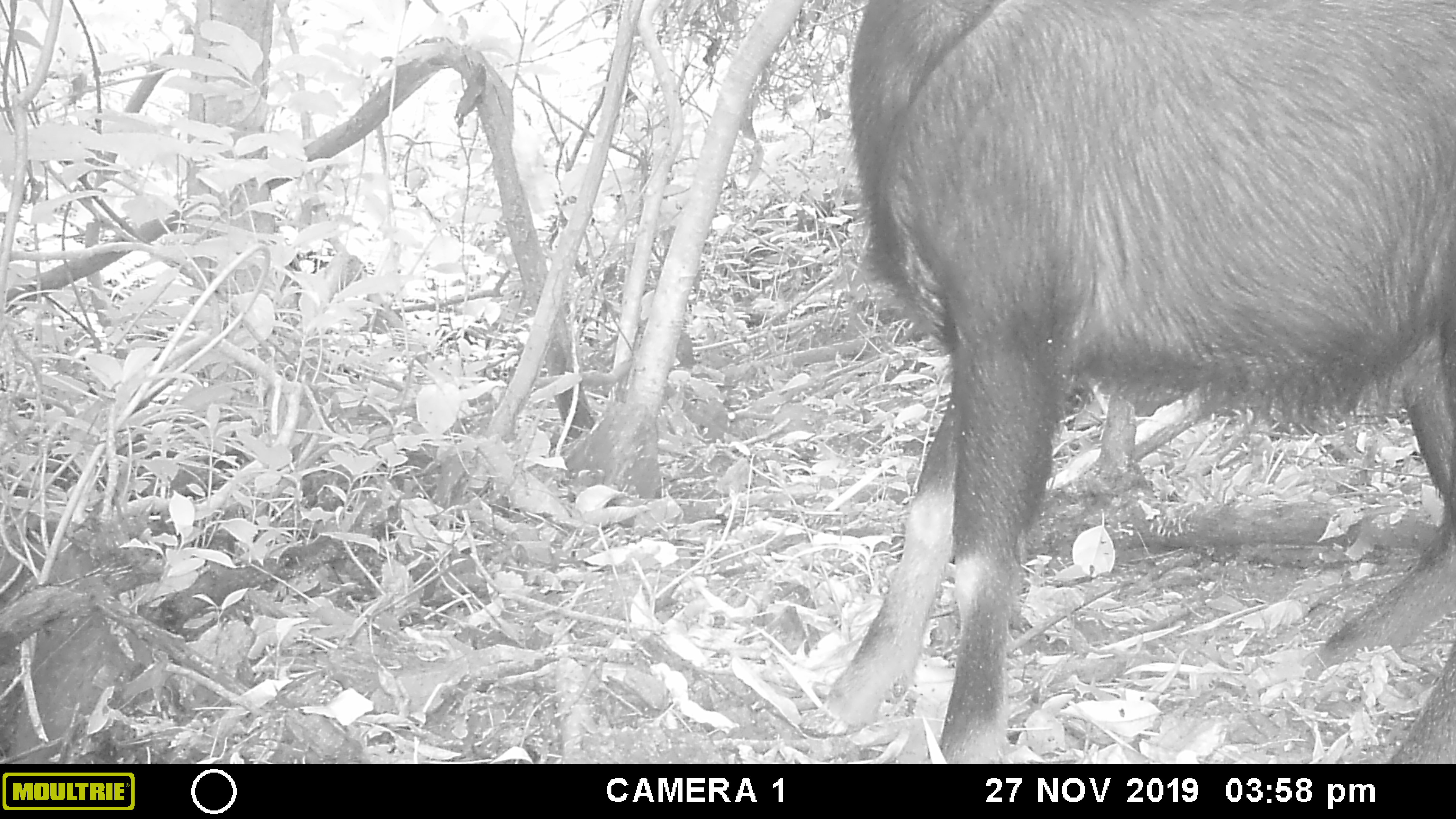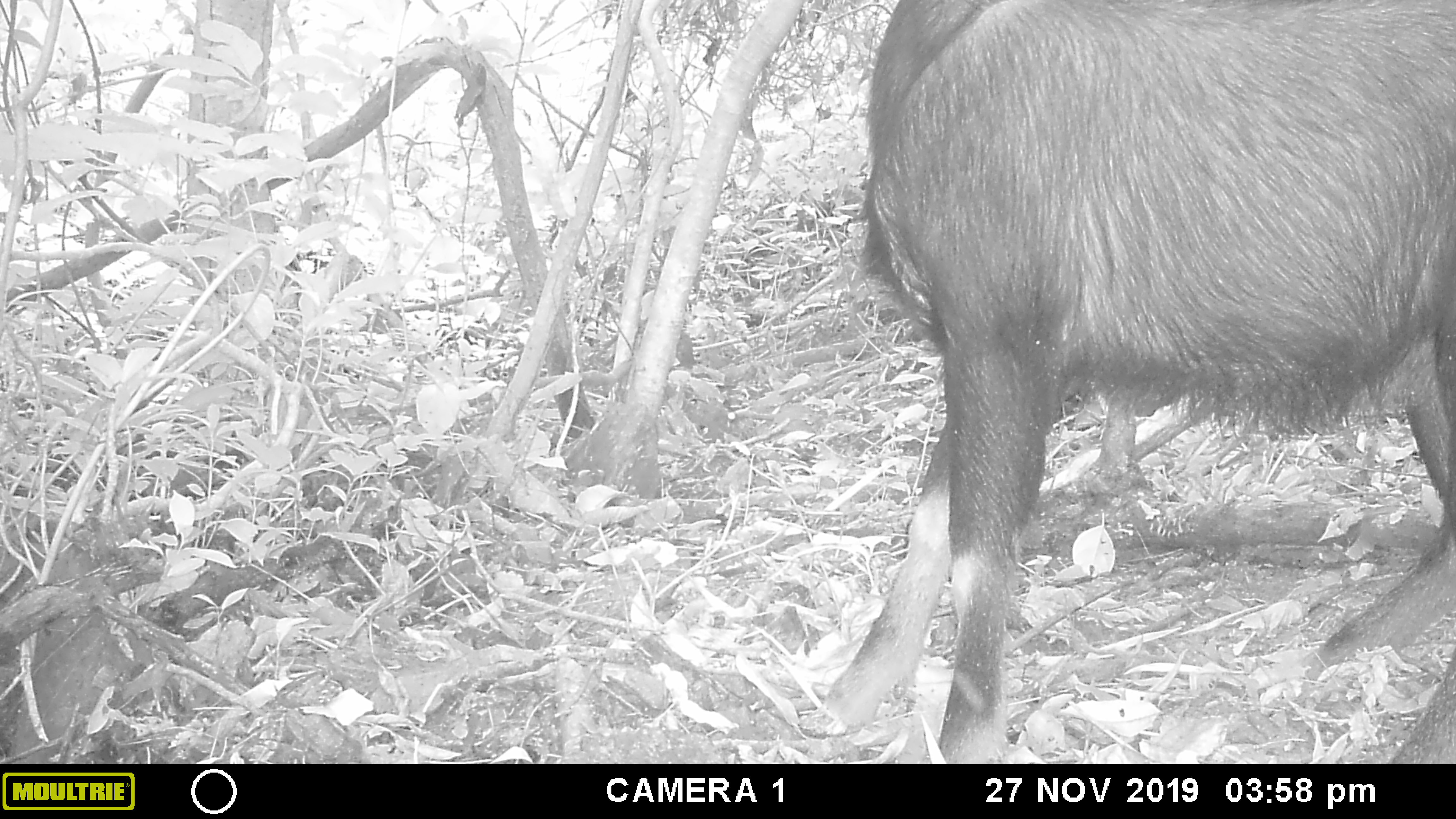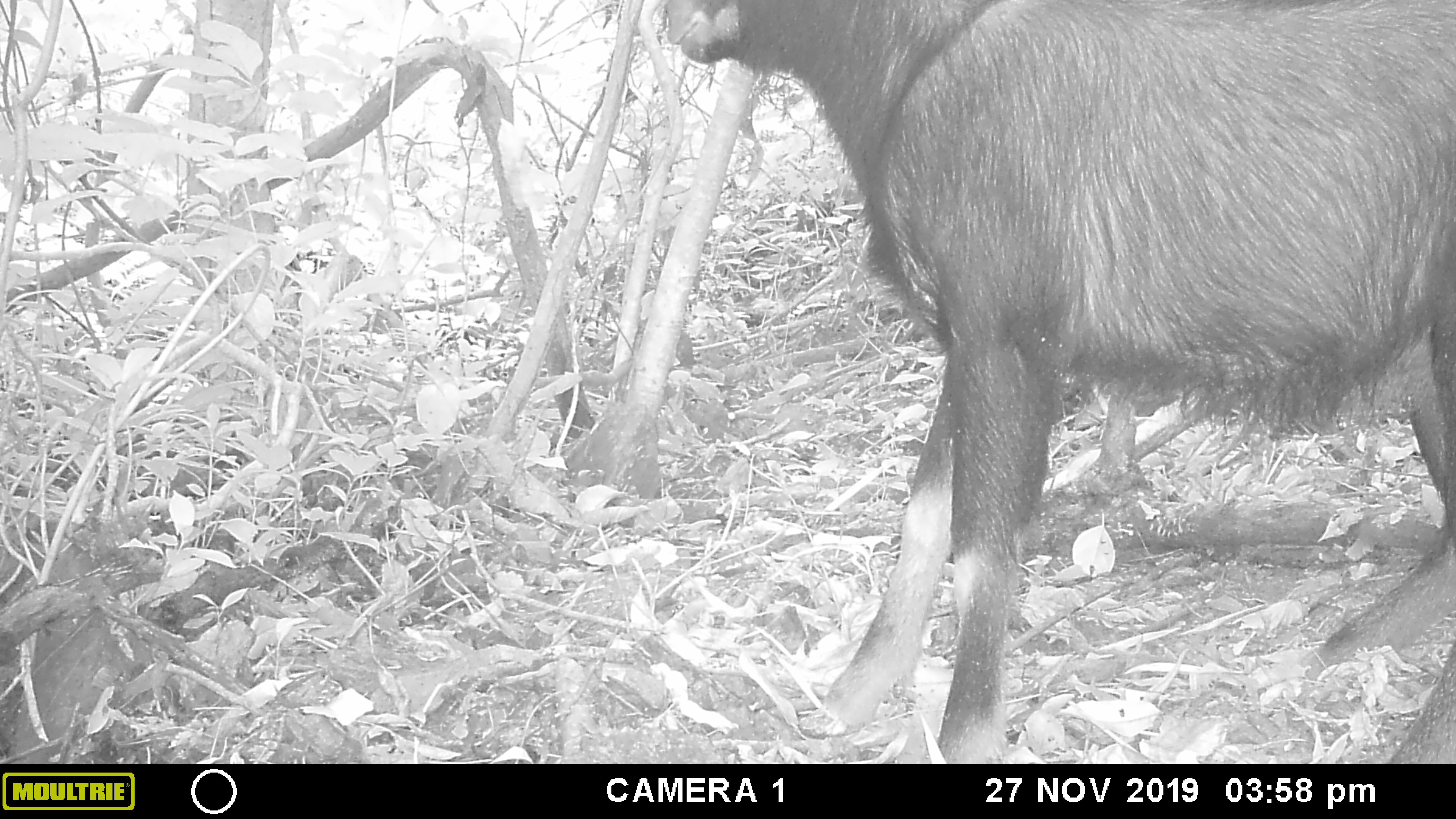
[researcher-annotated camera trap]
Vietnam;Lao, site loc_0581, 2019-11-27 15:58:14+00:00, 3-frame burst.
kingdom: Animalia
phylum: Chordata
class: Mammalia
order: Artiodactyla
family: Bovidae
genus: Capricornis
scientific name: Capricornis sumatraensis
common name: chinese serow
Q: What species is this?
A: Chinese serow (Capricornis sumatraensis).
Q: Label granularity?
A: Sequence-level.